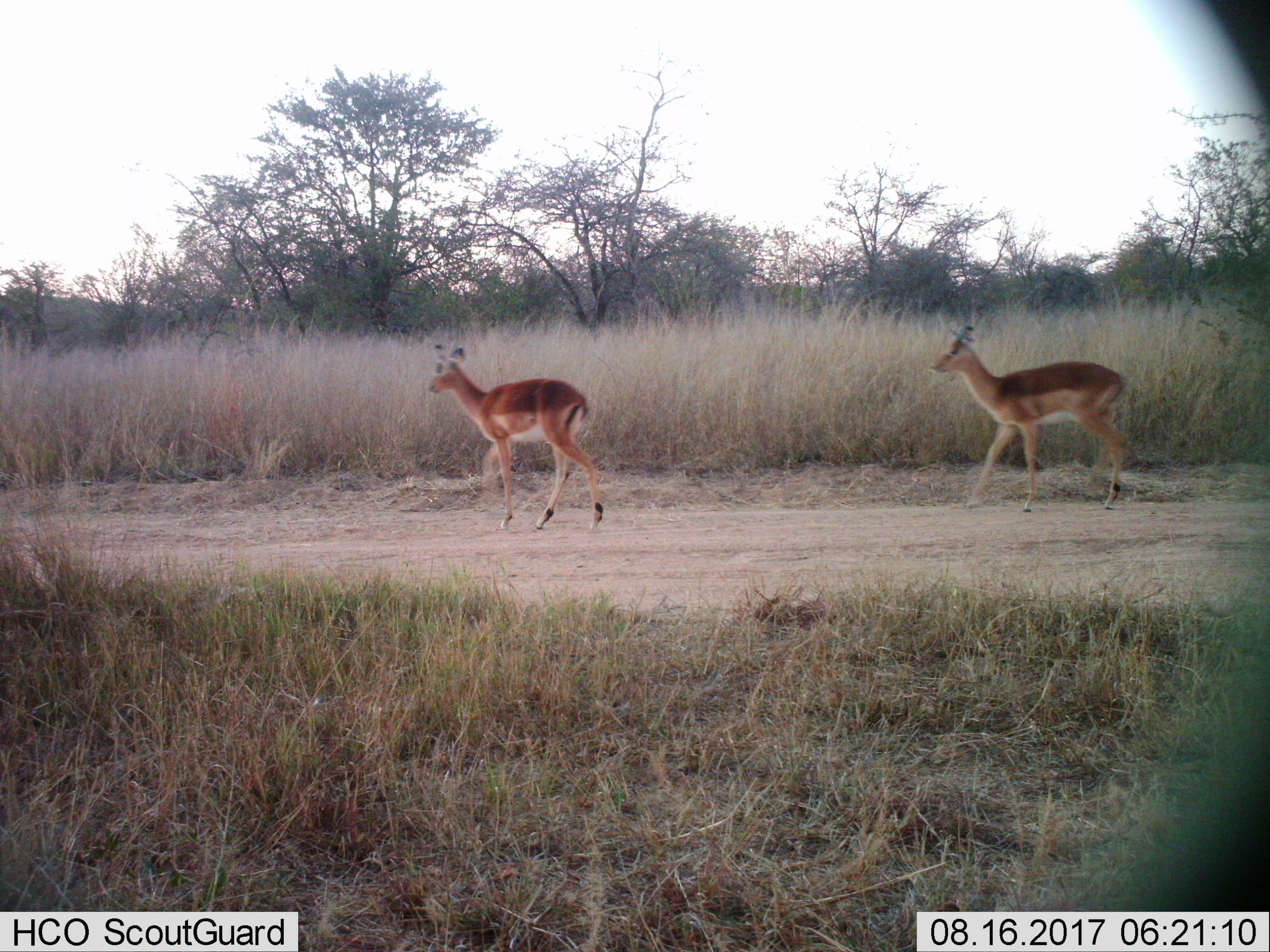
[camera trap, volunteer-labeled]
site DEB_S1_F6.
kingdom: Animalia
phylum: Chordata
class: Mammalia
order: Artiodactyla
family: Bovidae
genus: Aepyceros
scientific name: Aepyceros melampus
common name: impala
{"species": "impala (Aepyceros melampus)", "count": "2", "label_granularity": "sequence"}